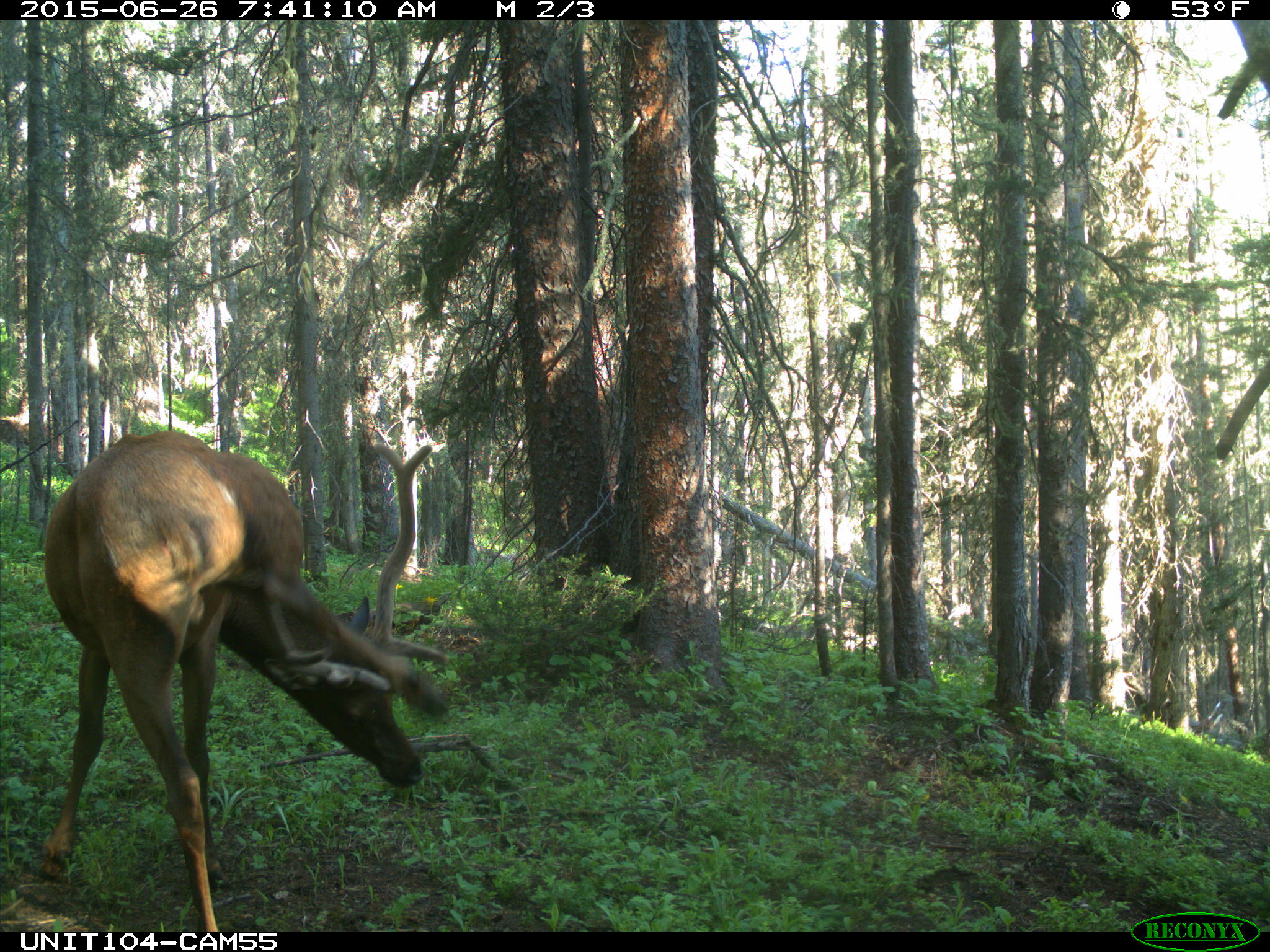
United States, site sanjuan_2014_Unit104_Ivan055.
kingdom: Animalia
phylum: Chordata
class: Mammalia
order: Artiodactyla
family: Cervidae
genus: Cervus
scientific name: Cervus elaphus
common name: red deer